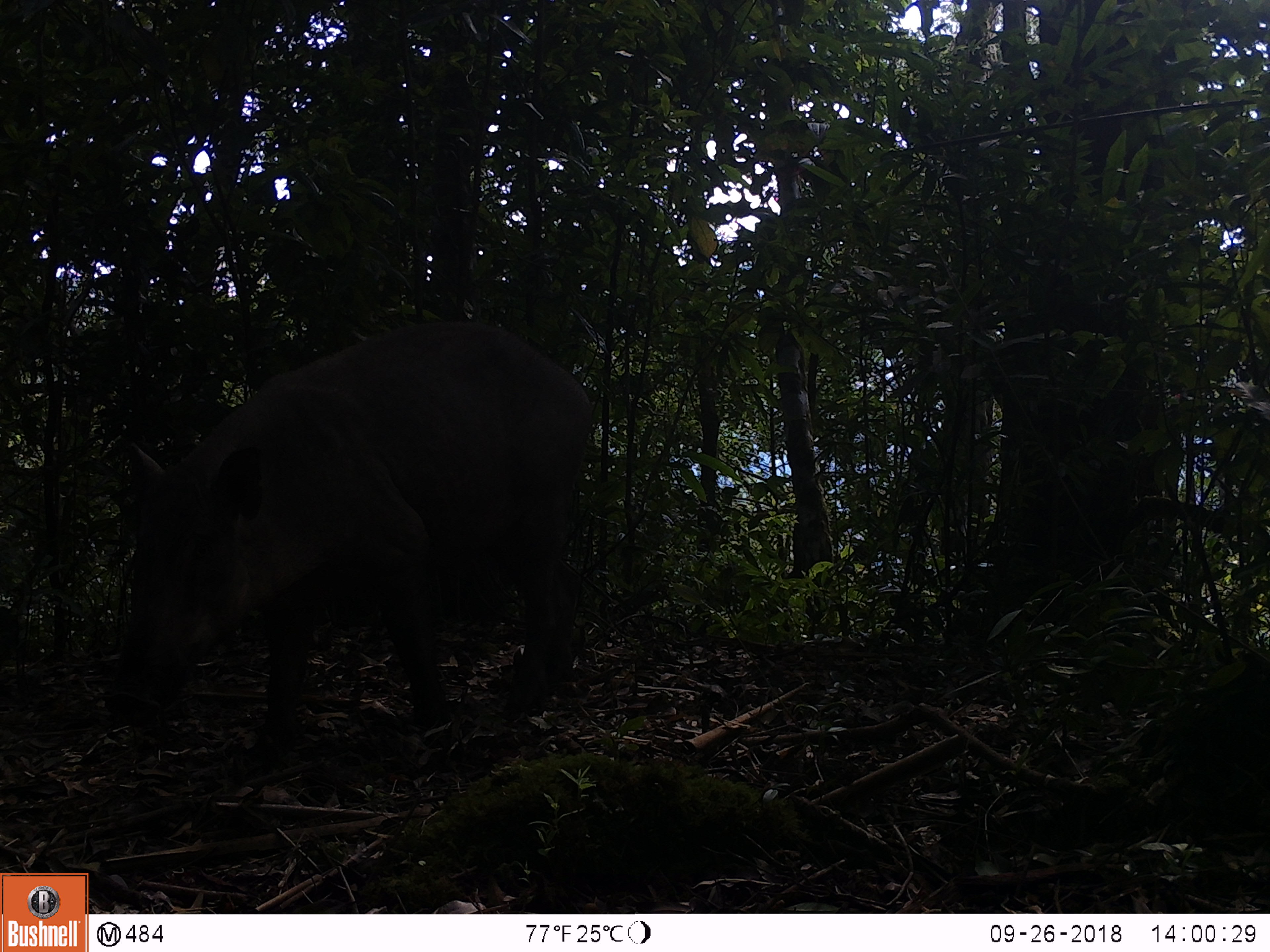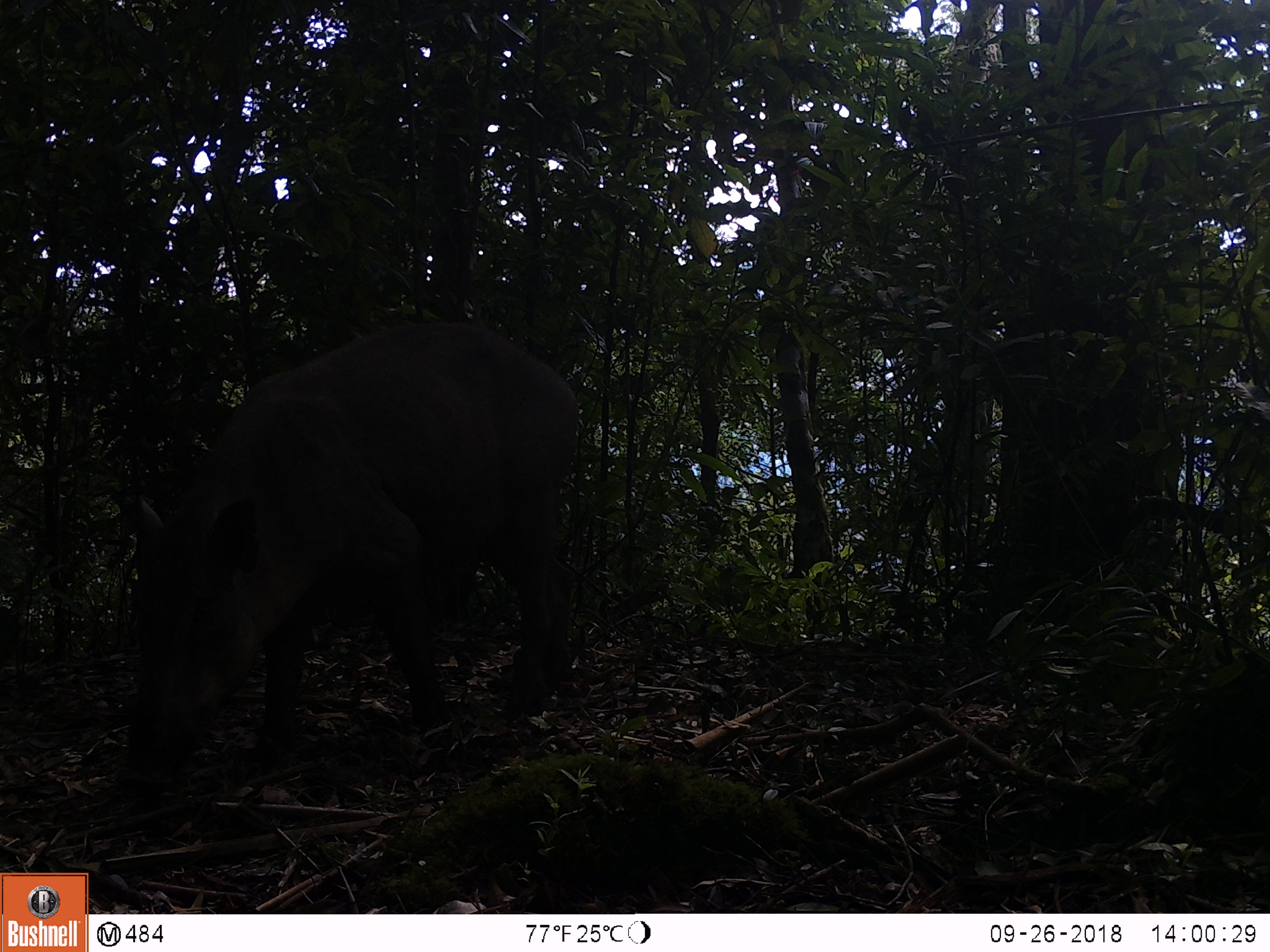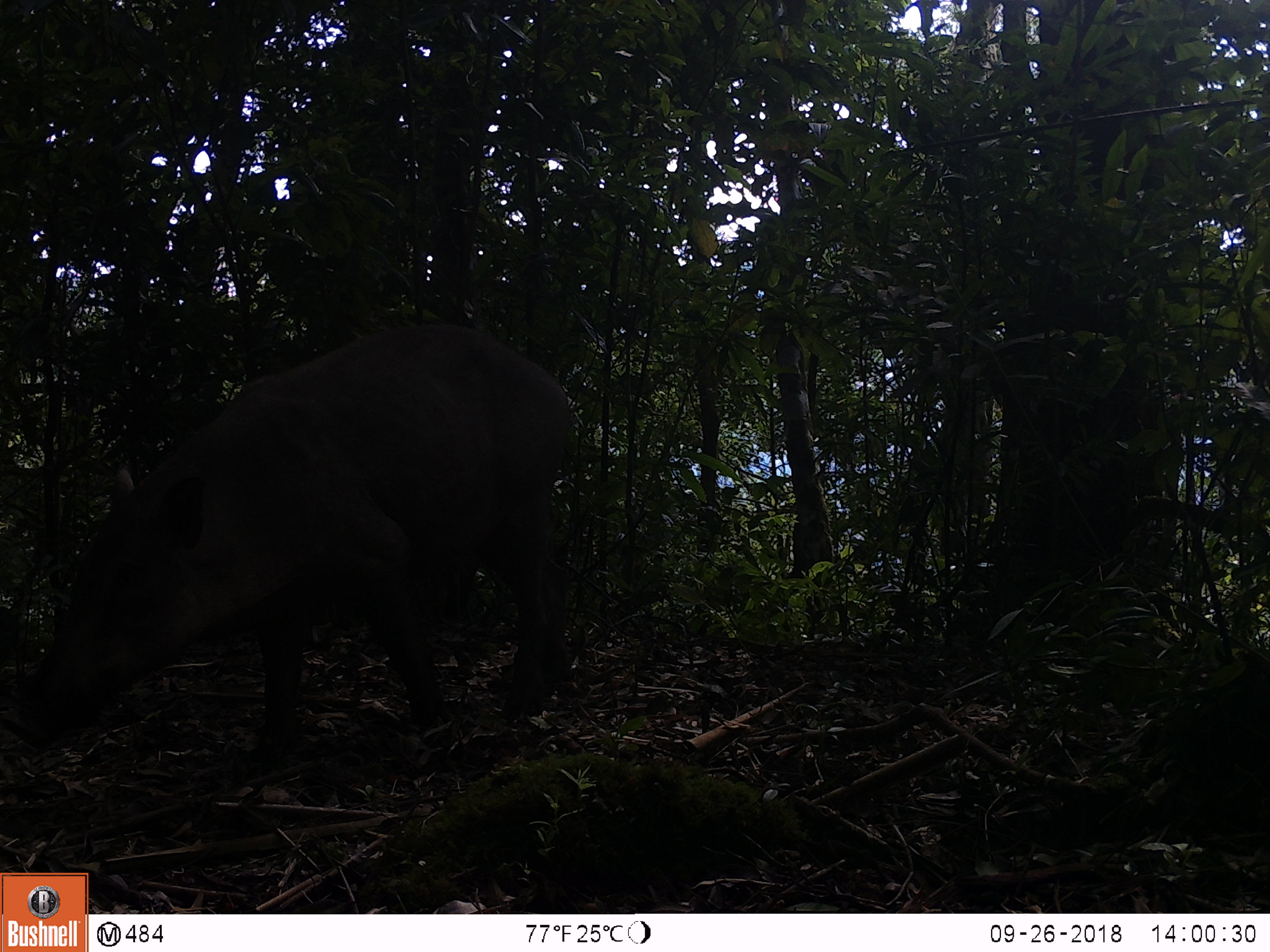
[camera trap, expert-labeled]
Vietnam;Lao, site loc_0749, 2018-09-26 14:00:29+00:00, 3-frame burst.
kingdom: Animalia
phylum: Chordata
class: Mammalia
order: Artiodactyla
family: Suidae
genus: Sus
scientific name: Sus scrofa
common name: eurasian wild pig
Eurasian wild pig (Sus scrofa). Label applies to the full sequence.